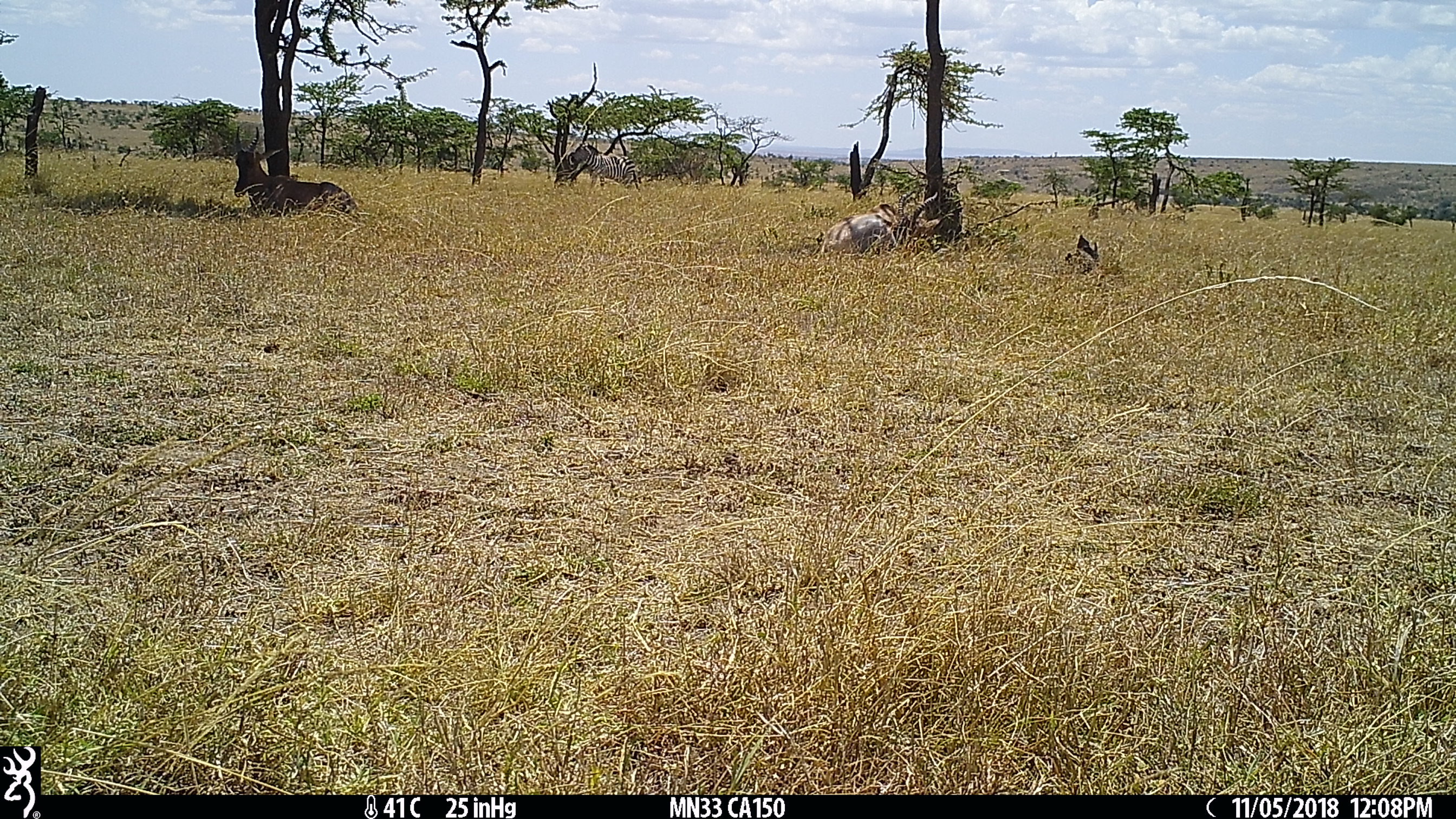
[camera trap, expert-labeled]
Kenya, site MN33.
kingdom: Animalia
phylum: Chordata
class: Mammalia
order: Perissodactyla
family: Equidae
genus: Equus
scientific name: Equus quagga burchellii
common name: burchell's zebra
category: zebra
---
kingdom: Animalia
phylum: Chordata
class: Mammalia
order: Artiodactyla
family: Bovidae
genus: Damaliscus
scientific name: Damaliscus lunatus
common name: topi